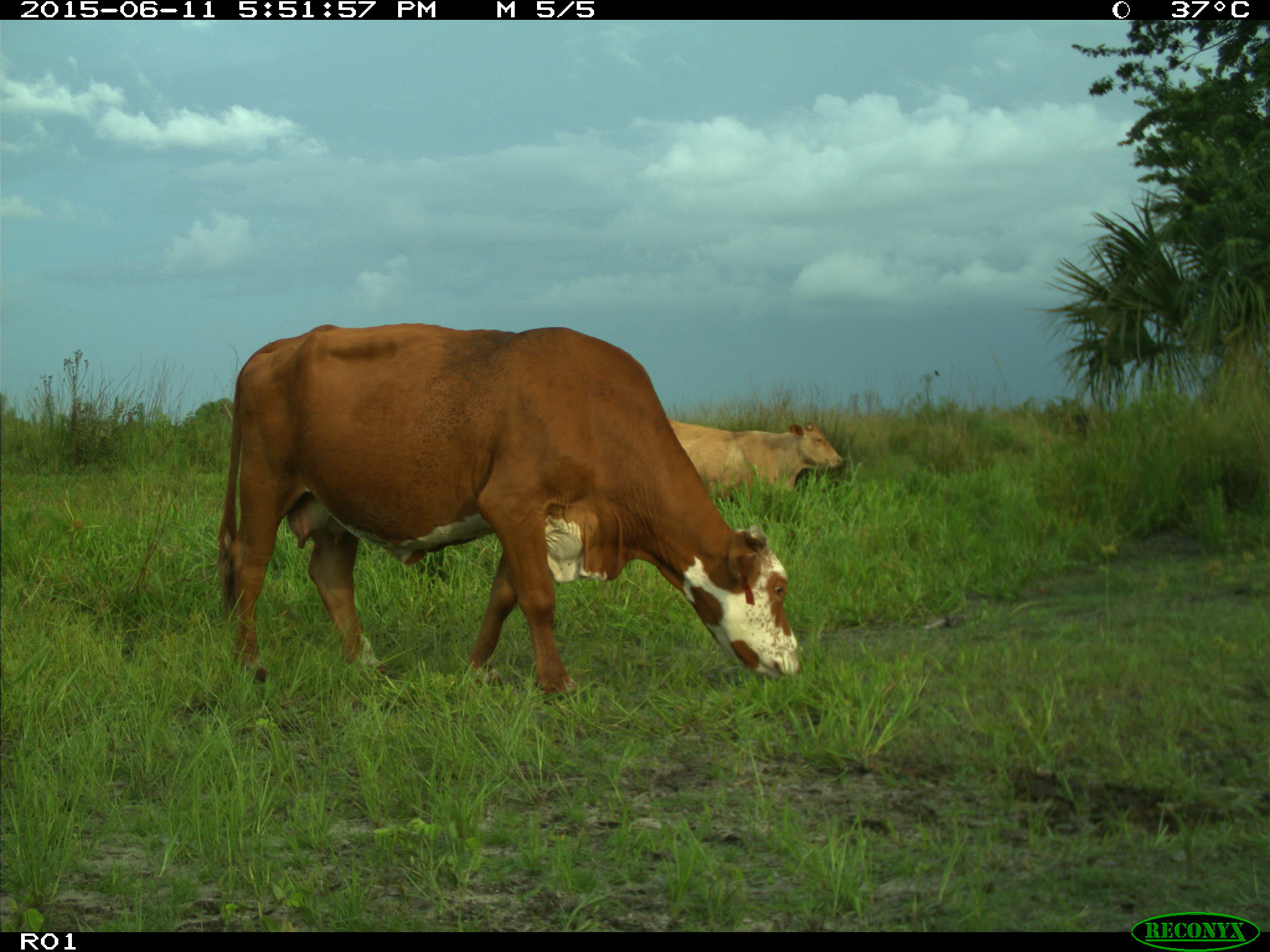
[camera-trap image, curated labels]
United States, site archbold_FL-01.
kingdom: Animalia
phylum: Chordata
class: Mammalia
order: Artiodactyla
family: Bovidae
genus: Bos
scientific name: Bos taurus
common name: domestic cow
Bos taurus (domestic cow).